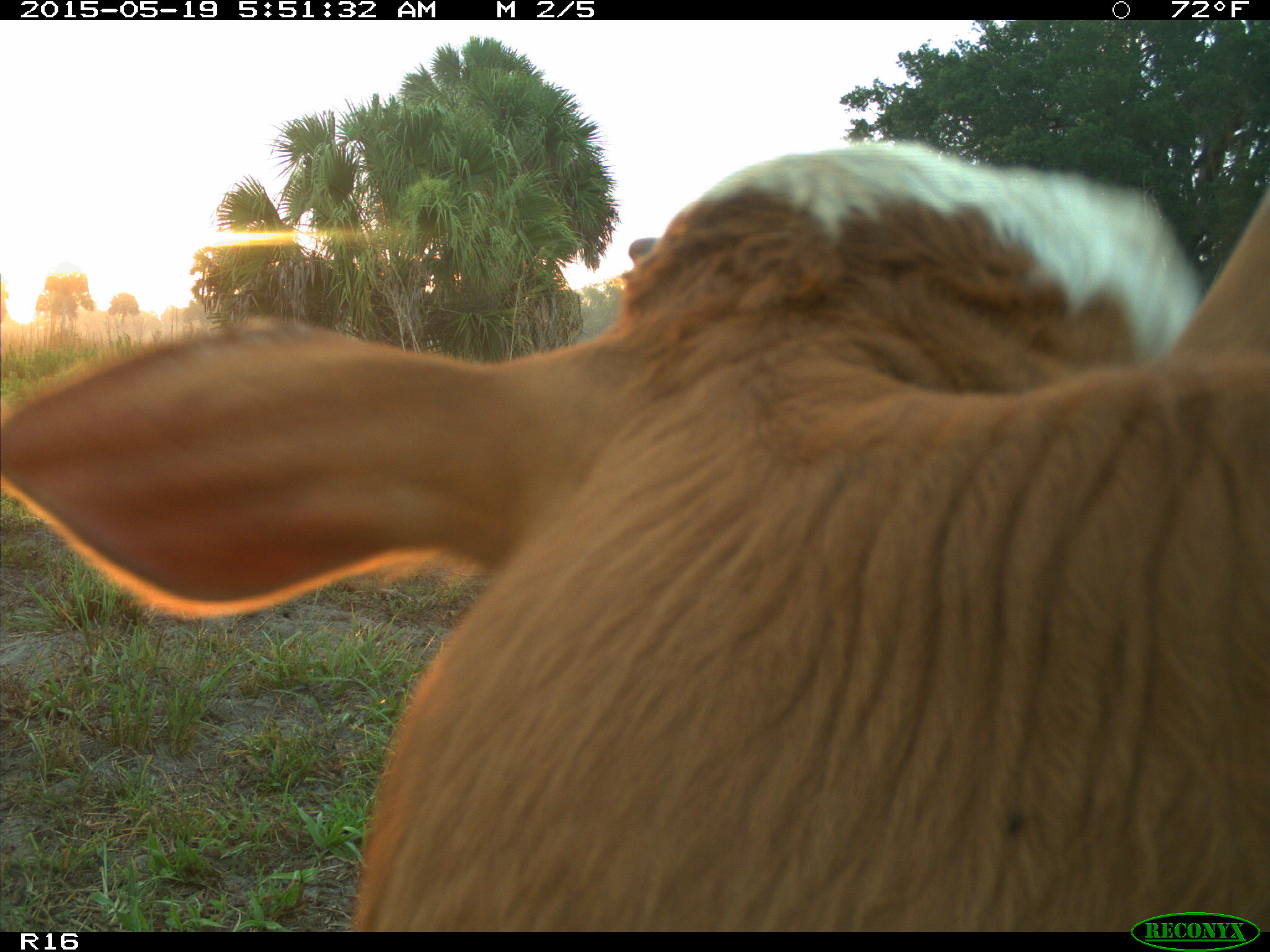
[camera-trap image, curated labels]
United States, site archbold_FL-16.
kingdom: Animalia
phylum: Chordata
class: Mammalia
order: Artiodactyla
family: Bovidae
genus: Bos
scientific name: Bos taurus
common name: domestic cow